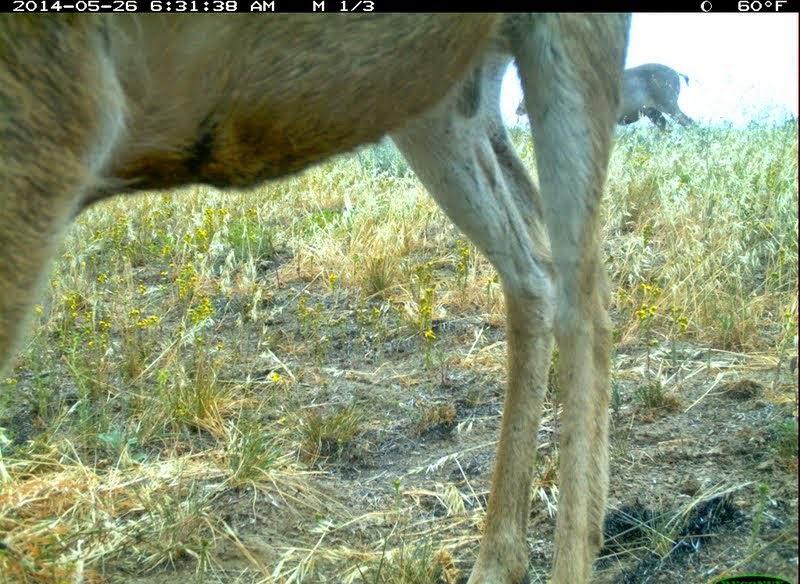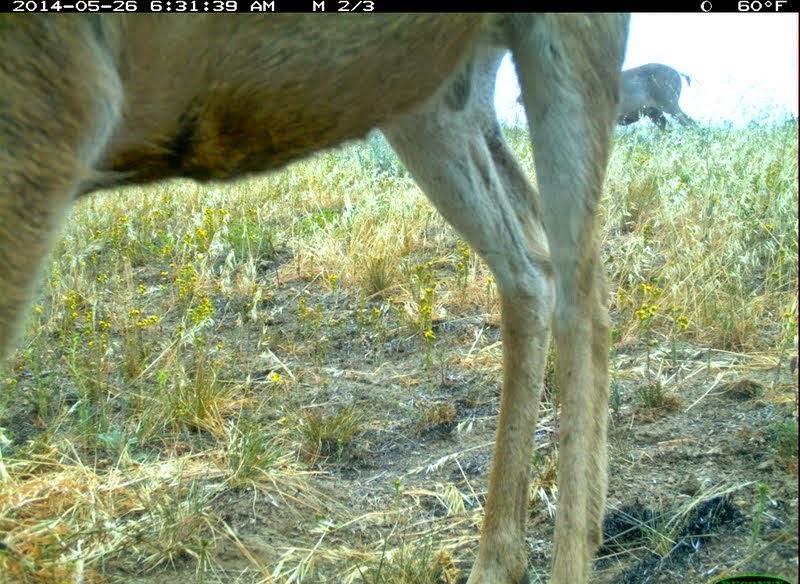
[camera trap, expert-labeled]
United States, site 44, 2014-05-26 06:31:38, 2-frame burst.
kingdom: Animalia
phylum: Chordata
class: Mammalia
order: Artiodactyla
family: Cervidae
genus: Odocoileus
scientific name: Odocoileus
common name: deer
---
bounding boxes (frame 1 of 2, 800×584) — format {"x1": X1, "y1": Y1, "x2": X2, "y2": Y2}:
deer: {"x1": 2, "y1": 0, "x2": 632, "y2": 583}; {"x1": 512, "y1": 63, "x2": 705, "y2": 150}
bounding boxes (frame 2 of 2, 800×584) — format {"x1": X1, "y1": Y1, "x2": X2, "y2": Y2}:
deer: {"x1": 2, "y1": 0, "x2": 609, "y2": 583}; {"x1": 516, "y1": 61, "x2": 701, "y2": 153}